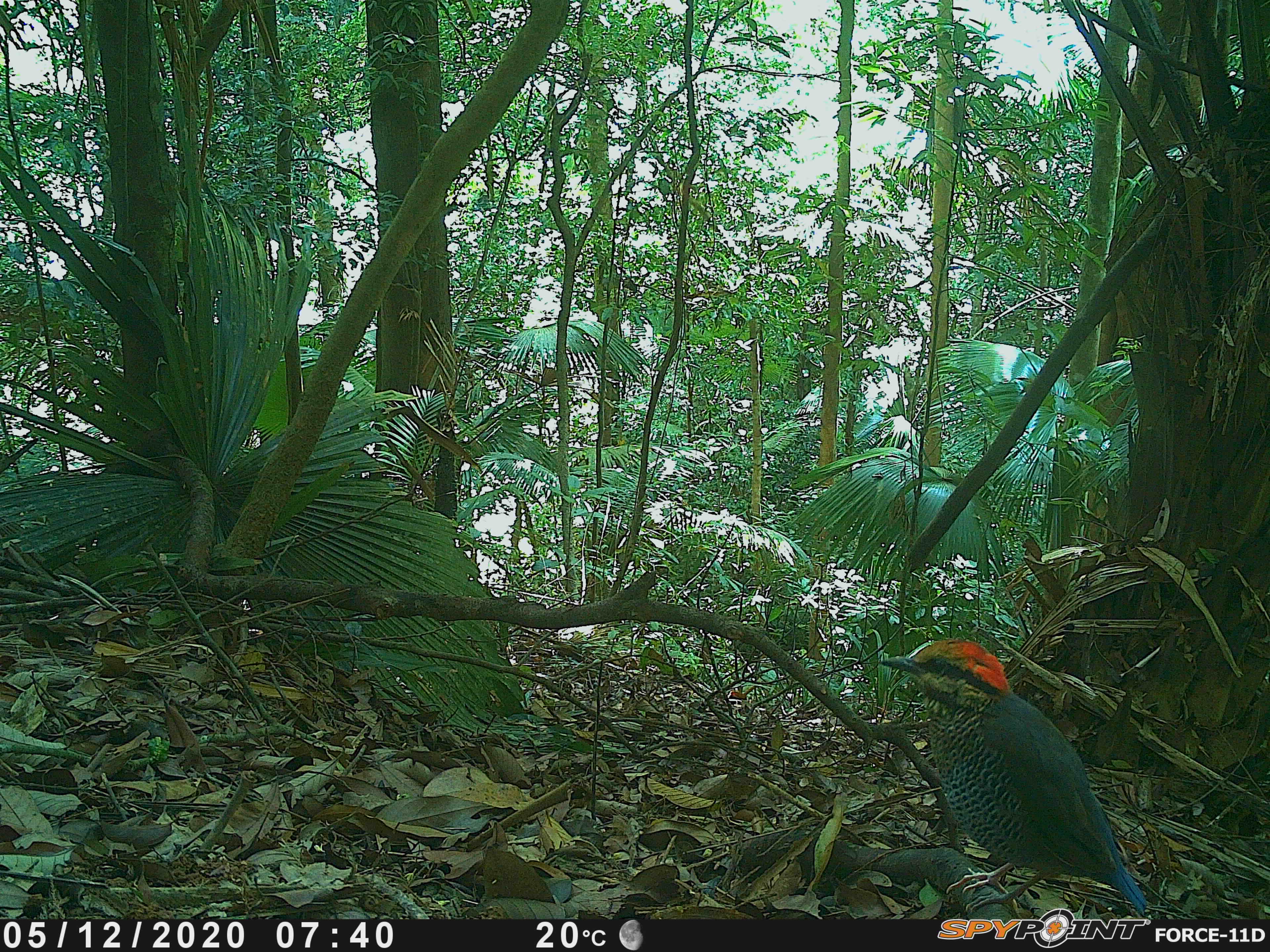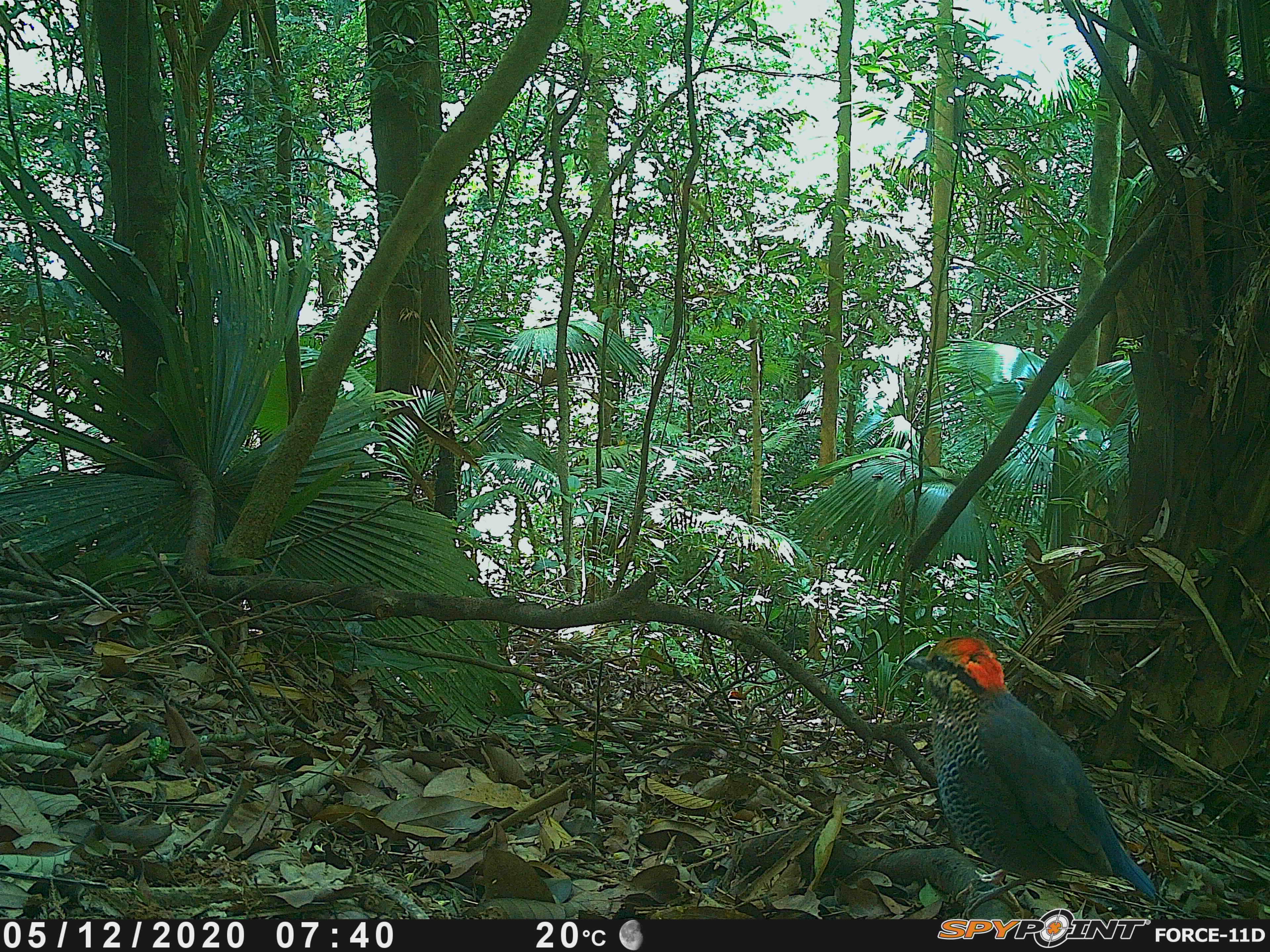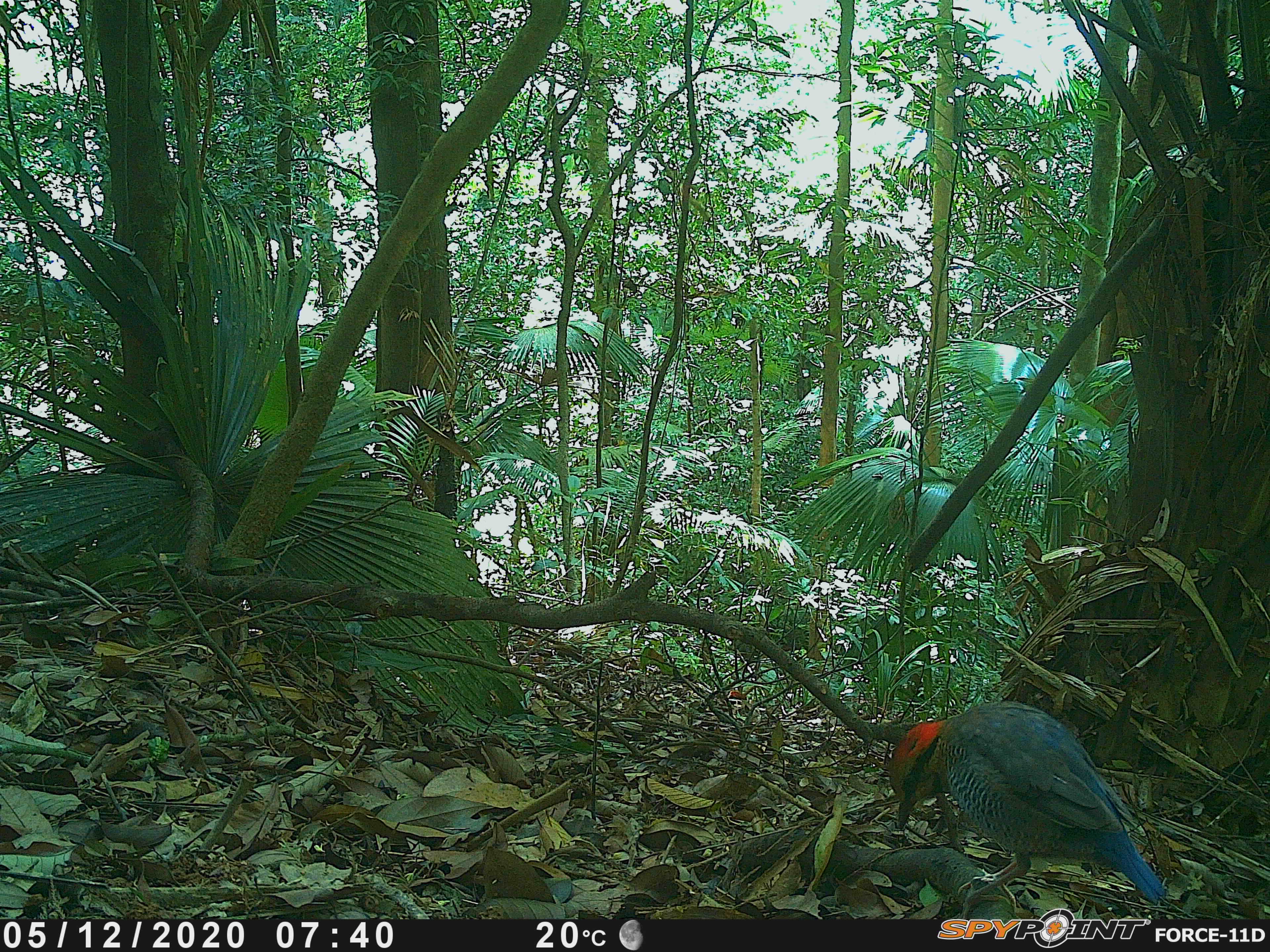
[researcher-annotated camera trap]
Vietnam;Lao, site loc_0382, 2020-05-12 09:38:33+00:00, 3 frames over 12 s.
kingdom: Animalia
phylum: Chordata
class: Aves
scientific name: Aves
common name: bird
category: unidentified bird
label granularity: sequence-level